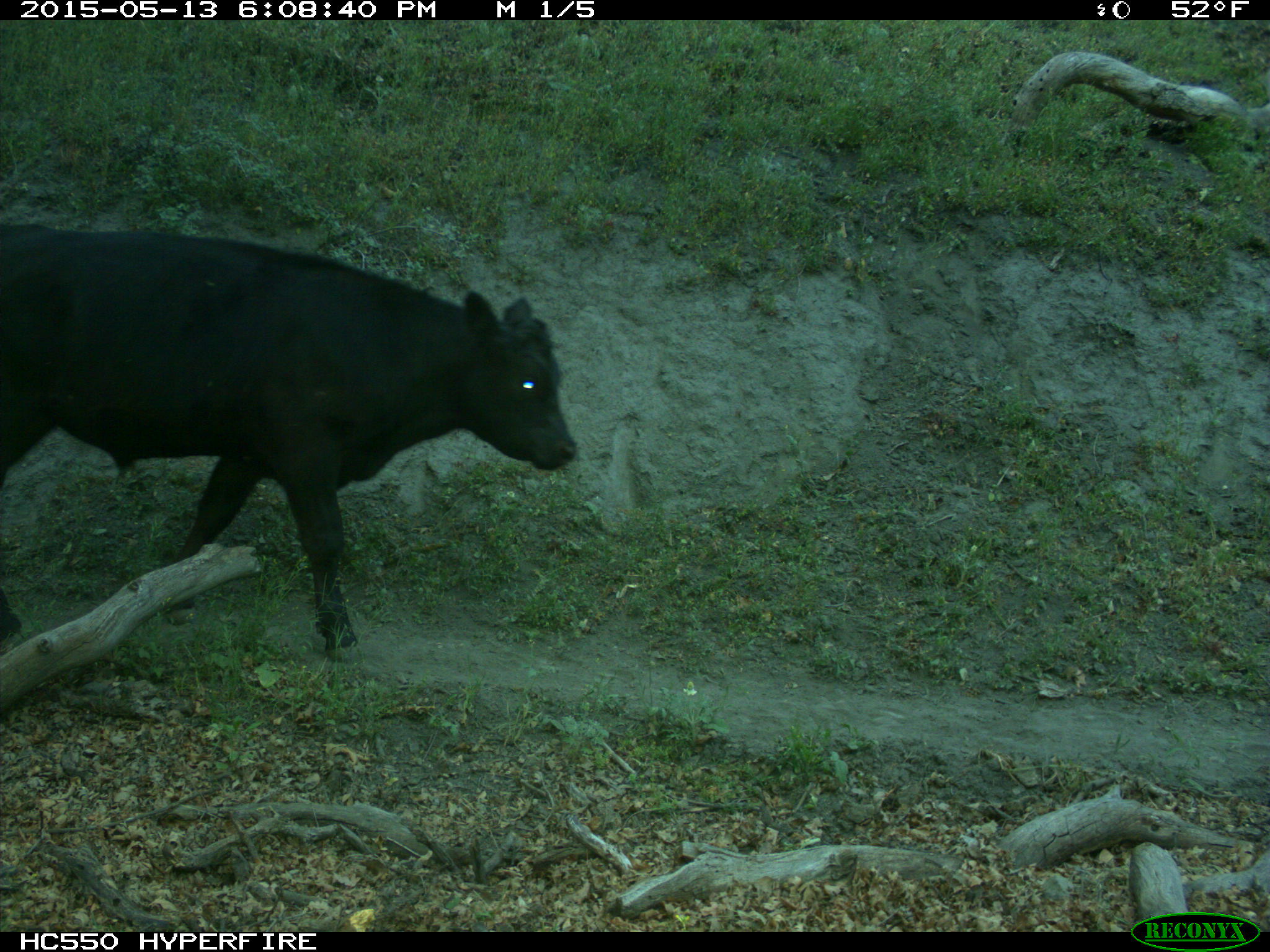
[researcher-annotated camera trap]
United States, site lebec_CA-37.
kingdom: Animalia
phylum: Chordata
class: Mammalia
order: Artiodactyla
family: Bovidae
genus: Bos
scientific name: Bos taurus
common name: domestic cow